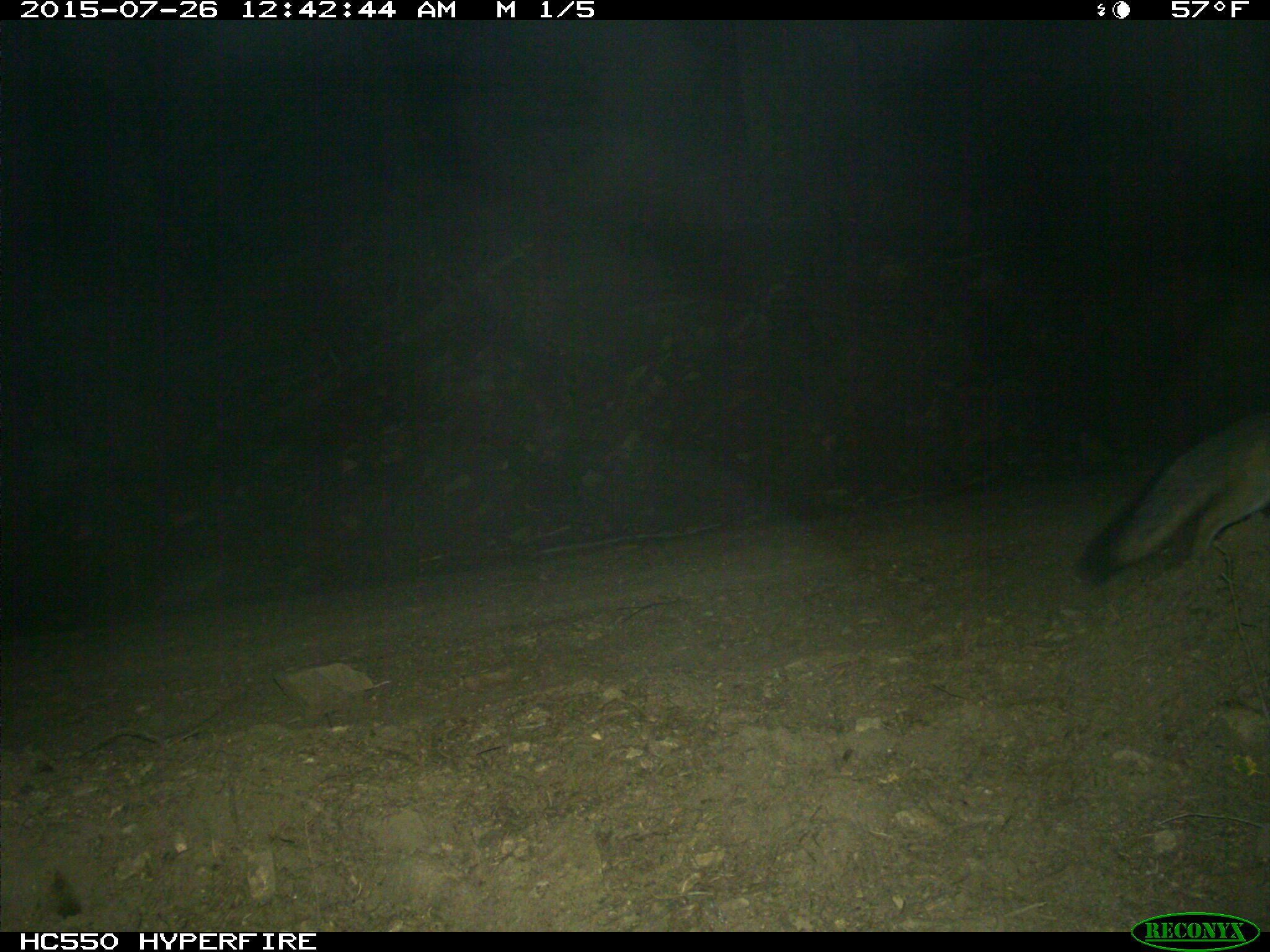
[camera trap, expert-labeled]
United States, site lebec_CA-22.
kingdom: Animalia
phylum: Chordata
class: Mammalia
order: Carnivora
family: Canidae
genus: Urocyon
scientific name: Urocyon cinereoargenteus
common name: gray fox